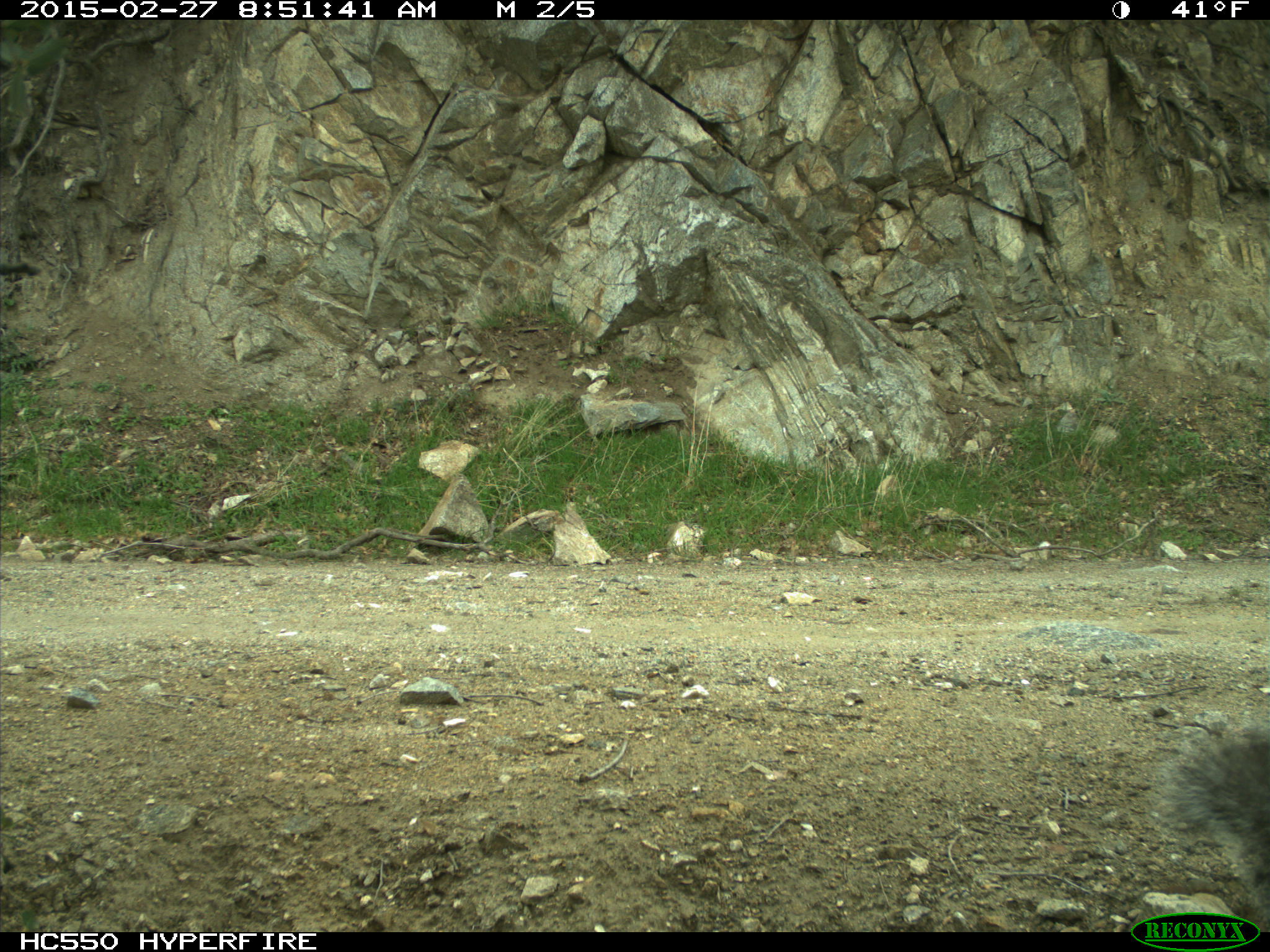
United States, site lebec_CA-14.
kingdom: Animalia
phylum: Chordata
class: Mammalia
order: Rodentia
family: Sciuridae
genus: Sciurus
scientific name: Sciurus carolinensis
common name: eastern gray squirrel